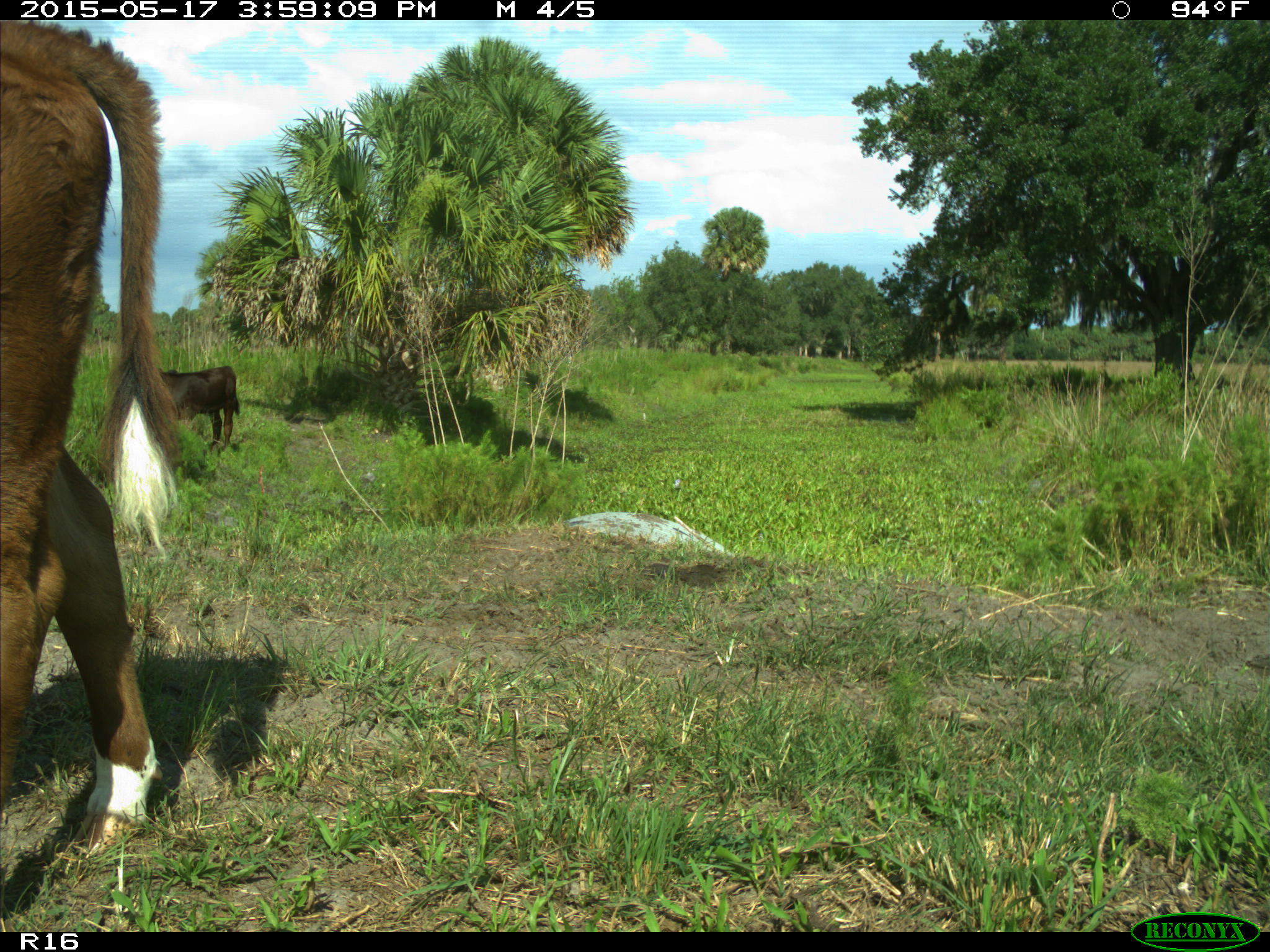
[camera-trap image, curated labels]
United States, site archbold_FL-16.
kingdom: Animalia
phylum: Chordata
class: Mammalia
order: Artiodactyla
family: Bovidae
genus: Bos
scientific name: Bos taurus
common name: domestic cow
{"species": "Bos taurus (domestic cow)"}